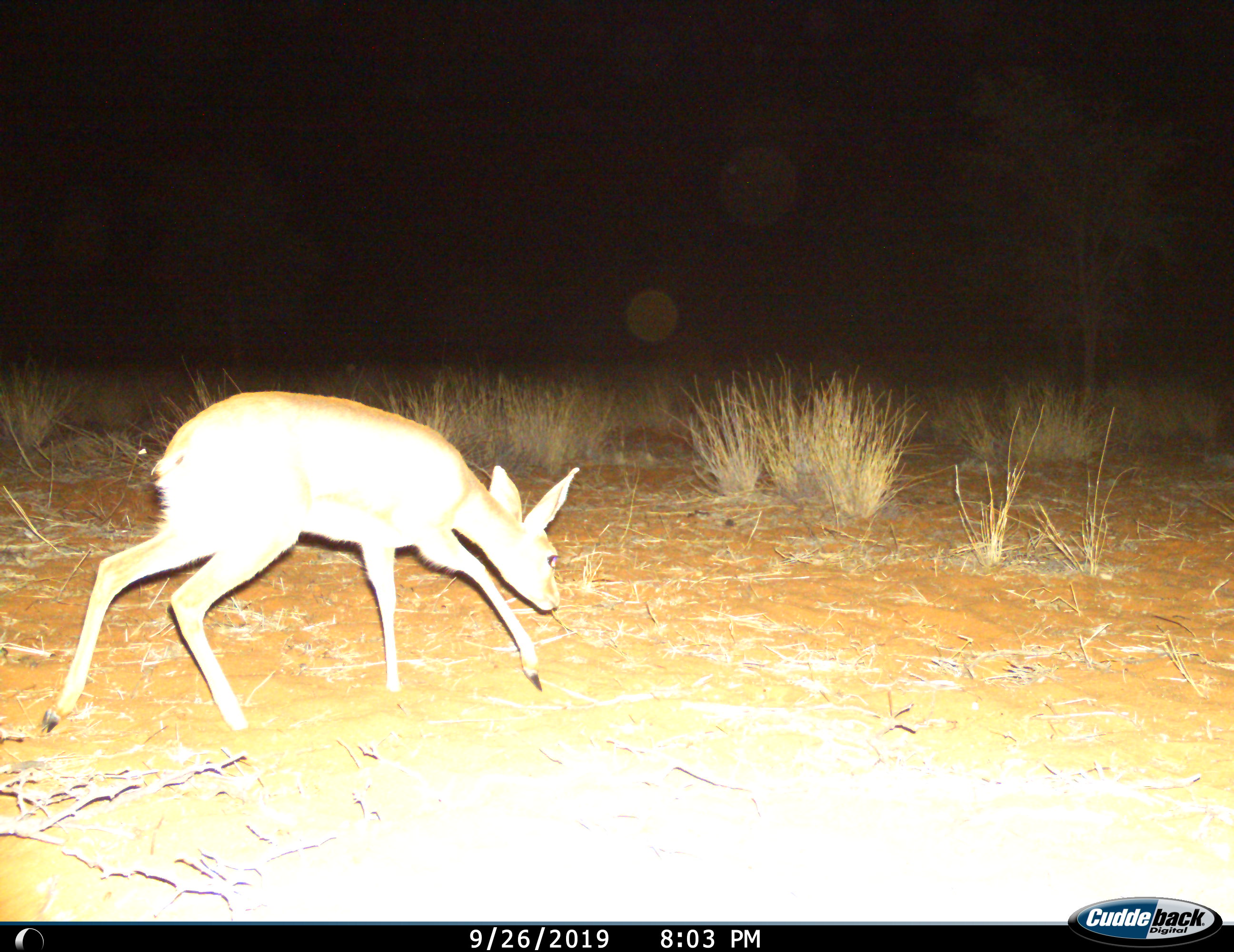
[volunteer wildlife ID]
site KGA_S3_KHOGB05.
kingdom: Animalia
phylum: Chordata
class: Mammalia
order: Artiodactyla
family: Bovidae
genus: Raphicerus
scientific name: Raphicerus campestris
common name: steenbok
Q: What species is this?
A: Steenbok (Raphicerus campestris).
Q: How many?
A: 1.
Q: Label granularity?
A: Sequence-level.